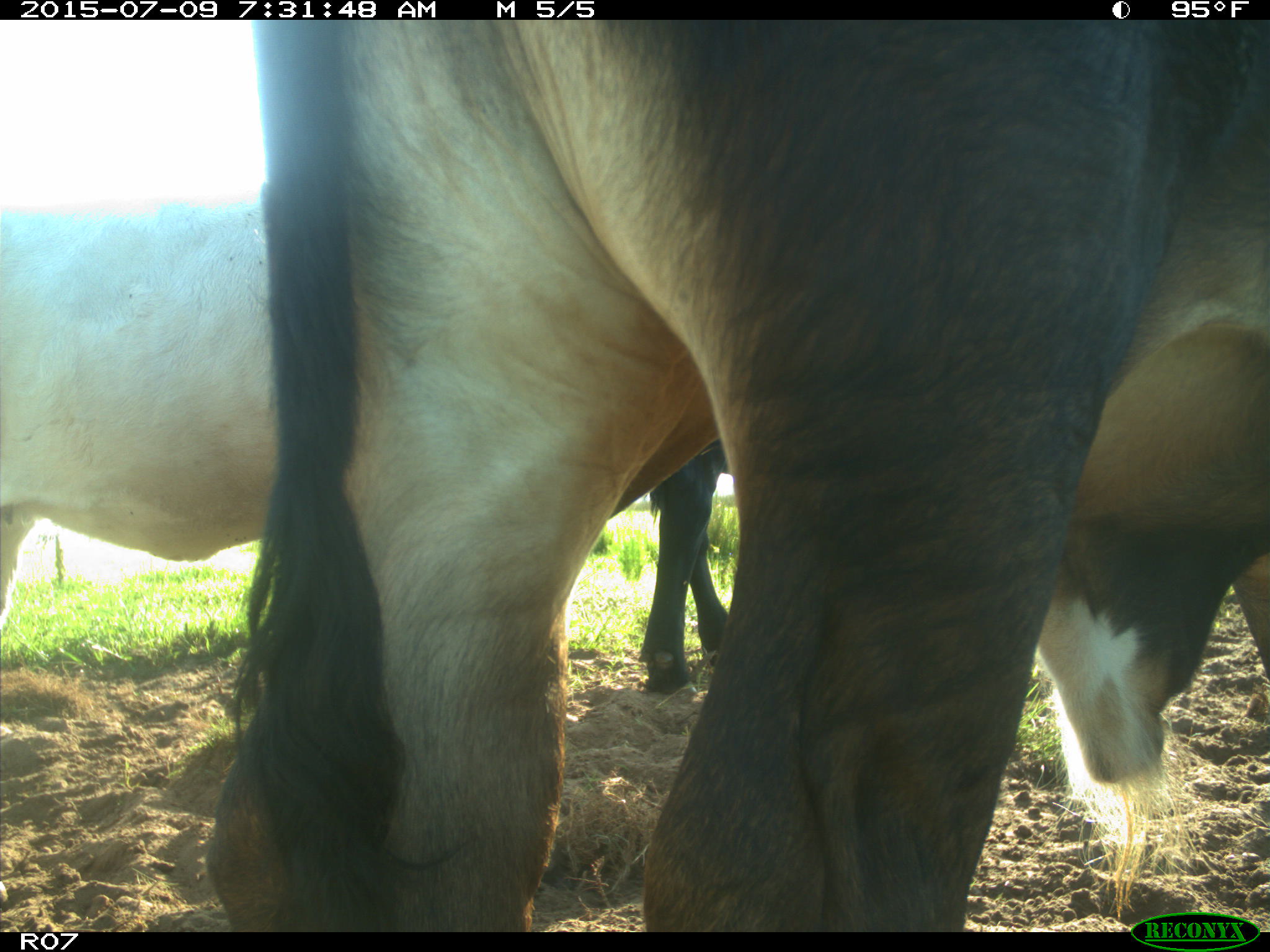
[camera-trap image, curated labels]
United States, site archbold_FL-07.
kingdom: Animalia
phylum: Chordata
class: Mammalia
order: Artiodactyla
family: Bovidae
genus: Bos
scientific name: Bos taurus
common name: domestic cow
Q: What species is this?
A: Bos taurus (domestic cow).